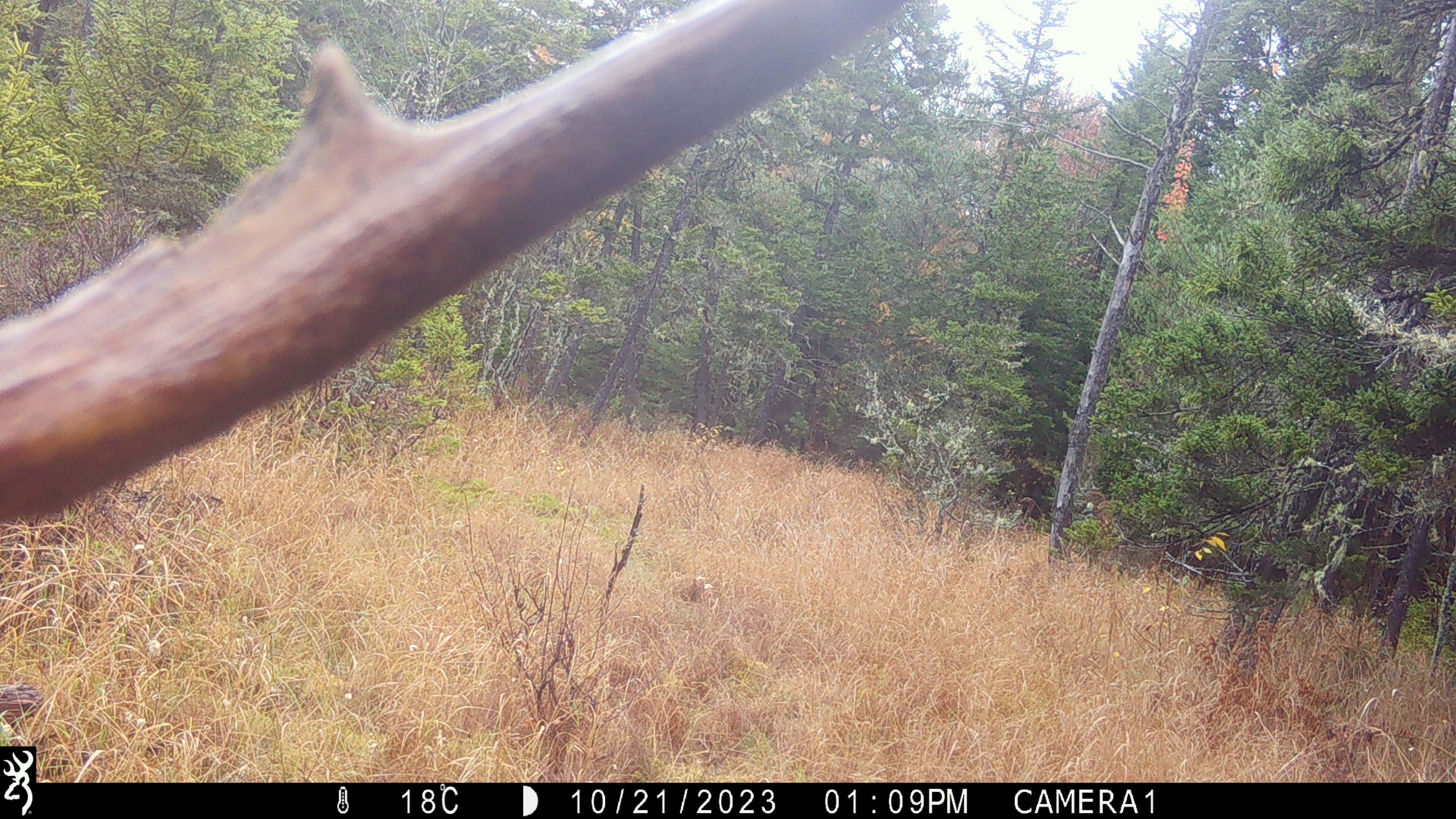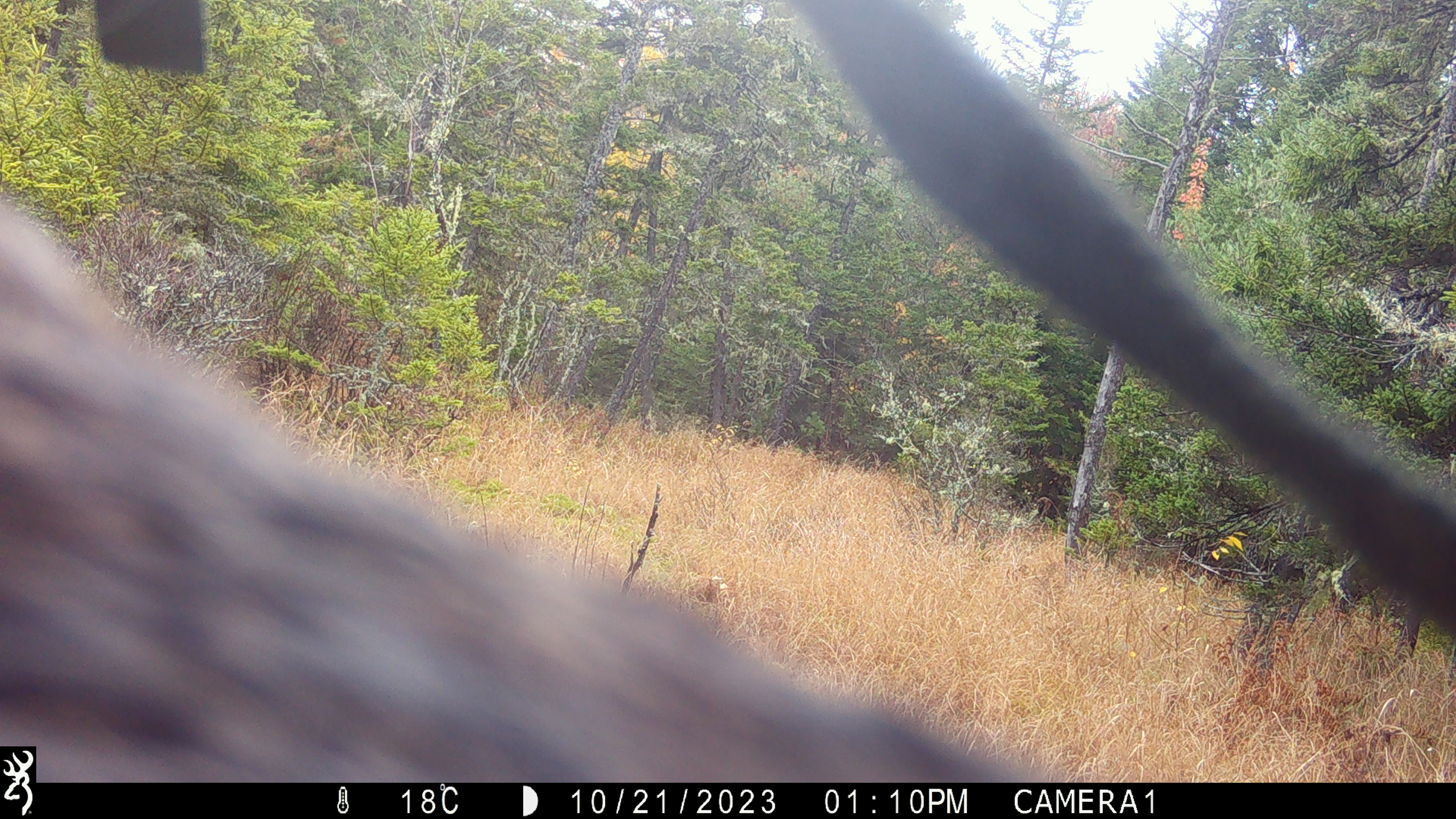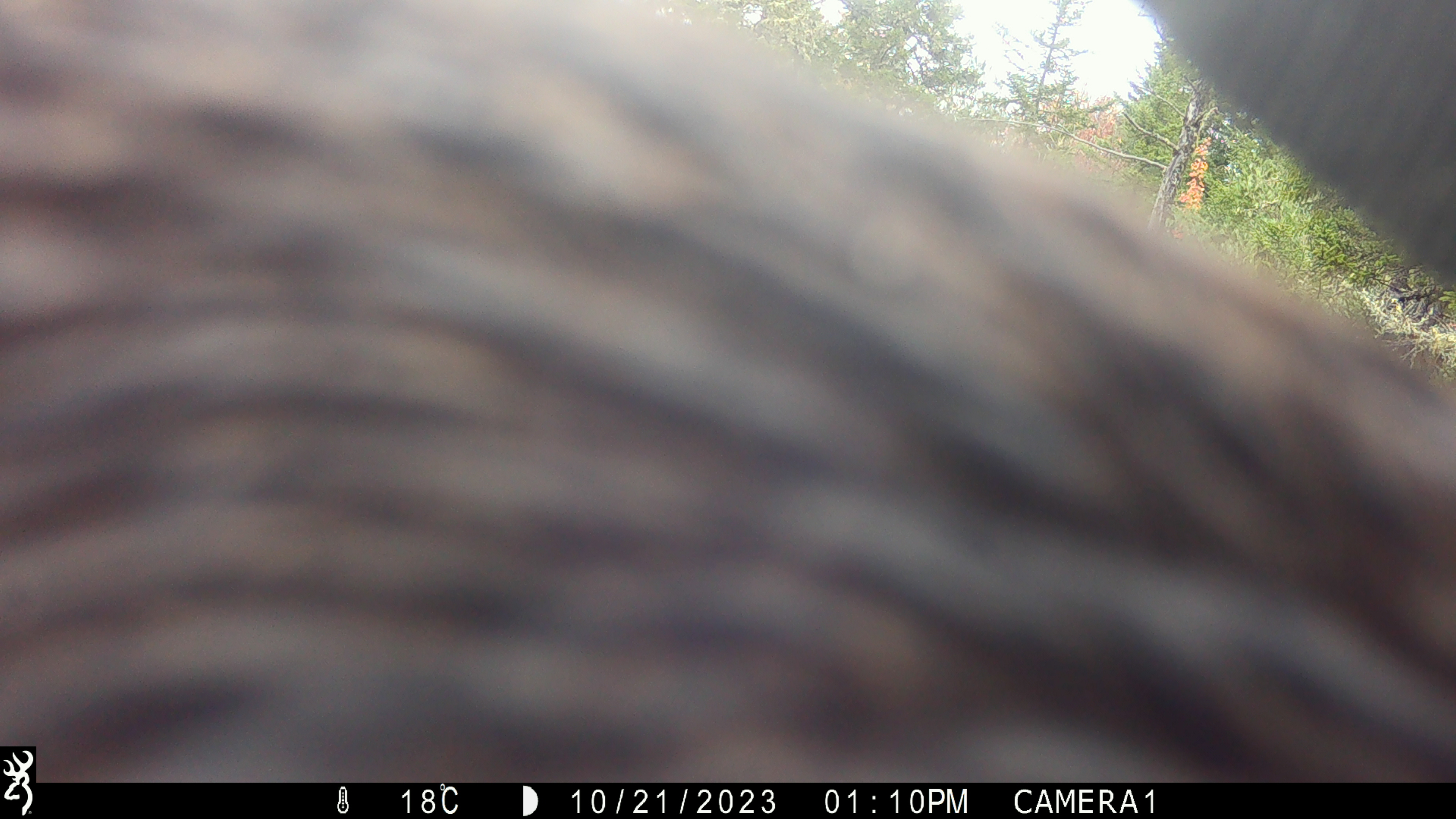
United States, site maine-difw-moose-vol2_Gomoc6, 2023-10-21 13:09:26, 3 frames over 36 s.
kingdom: Animalia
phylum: Chordata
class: Mammalia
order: Artiodactyla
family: Cervidae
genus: Alces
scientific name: Alces alces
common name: moose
Moose (Alces alces).